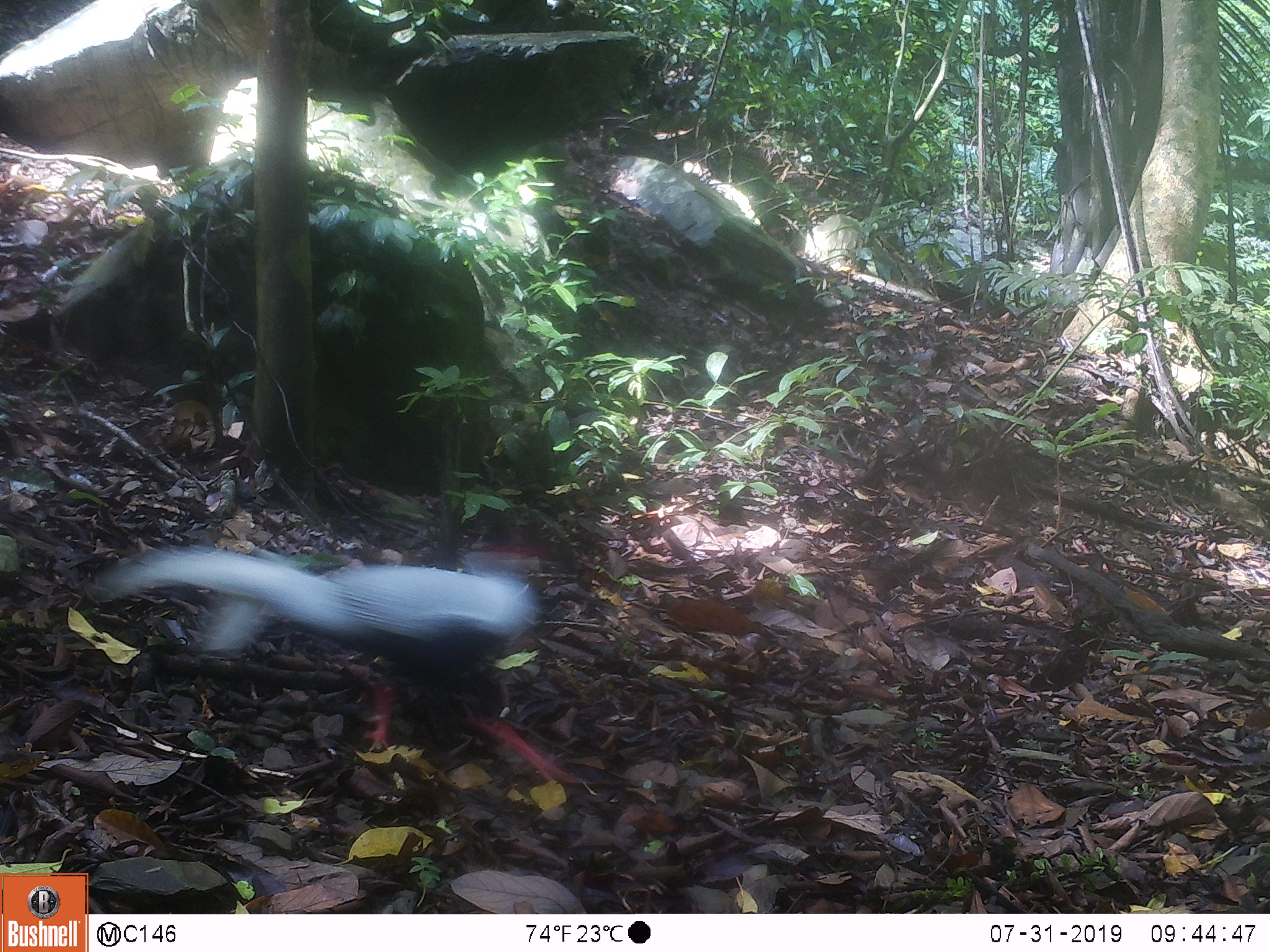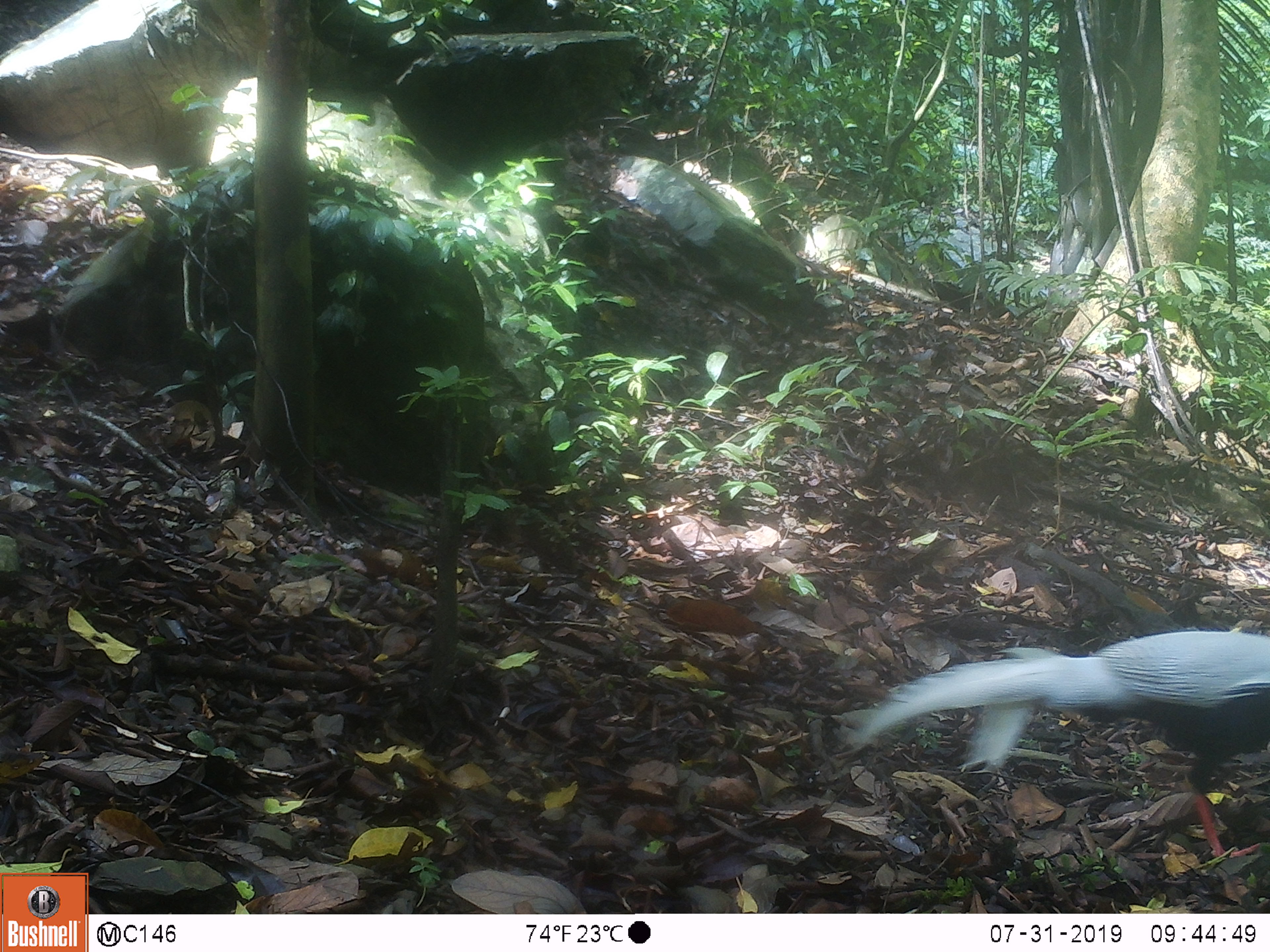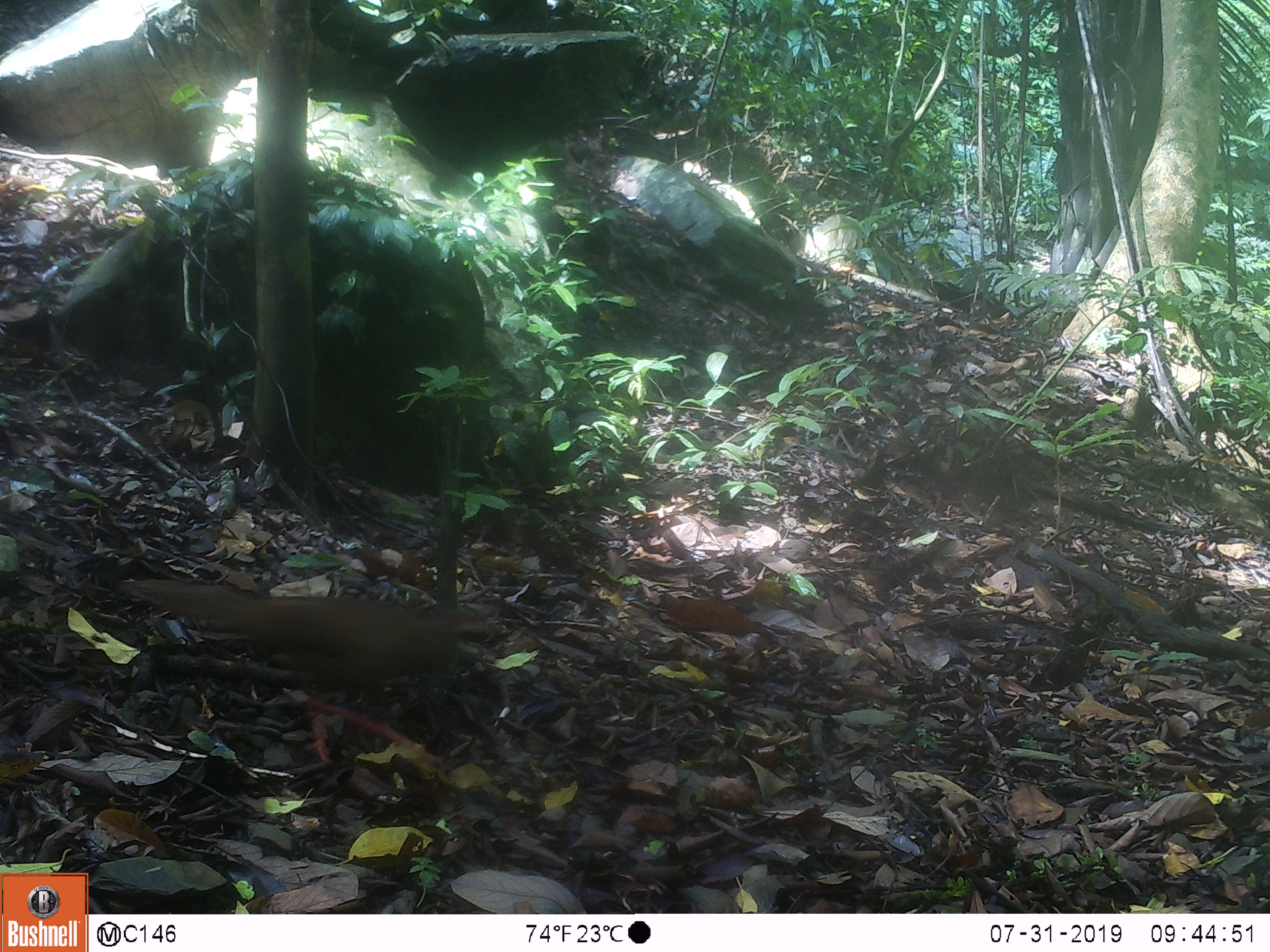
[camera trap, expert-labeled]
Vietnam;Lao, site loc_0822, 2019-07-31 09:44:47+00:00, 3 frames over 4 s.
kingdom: Animalia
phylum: Chordata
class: Aves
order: Galliformes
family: Phasianidae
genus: Lophura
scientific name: Lophura nycthemera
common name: silver pheasant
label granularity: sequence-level